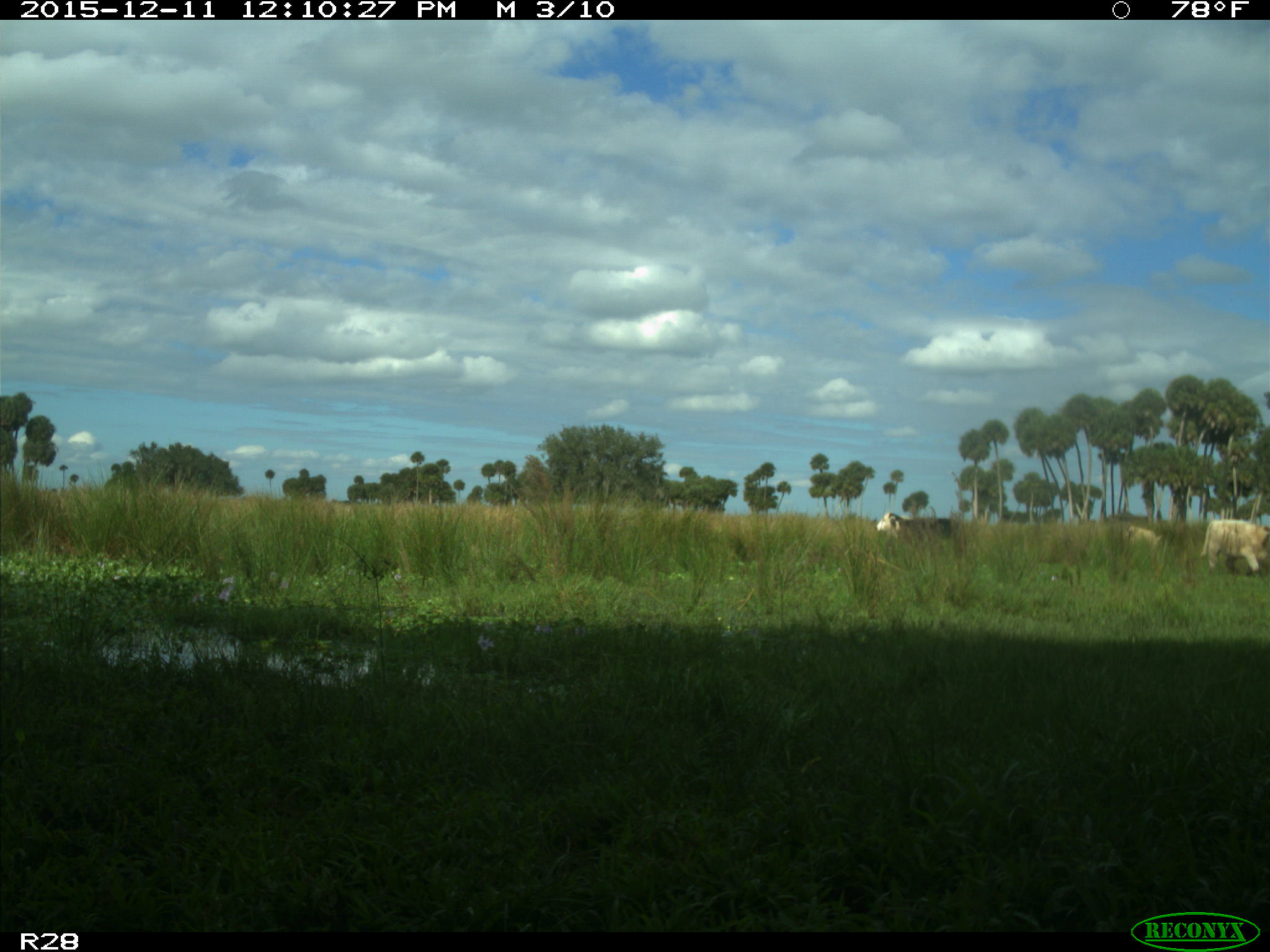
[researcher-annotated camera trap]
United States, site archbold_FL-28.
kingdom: Animalia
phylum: Chordata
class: Mammalia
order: Artiodactyla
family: Bovidae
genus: Bos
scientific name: Bos taurus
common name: domestic cow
Bos taurus (domestic cow).